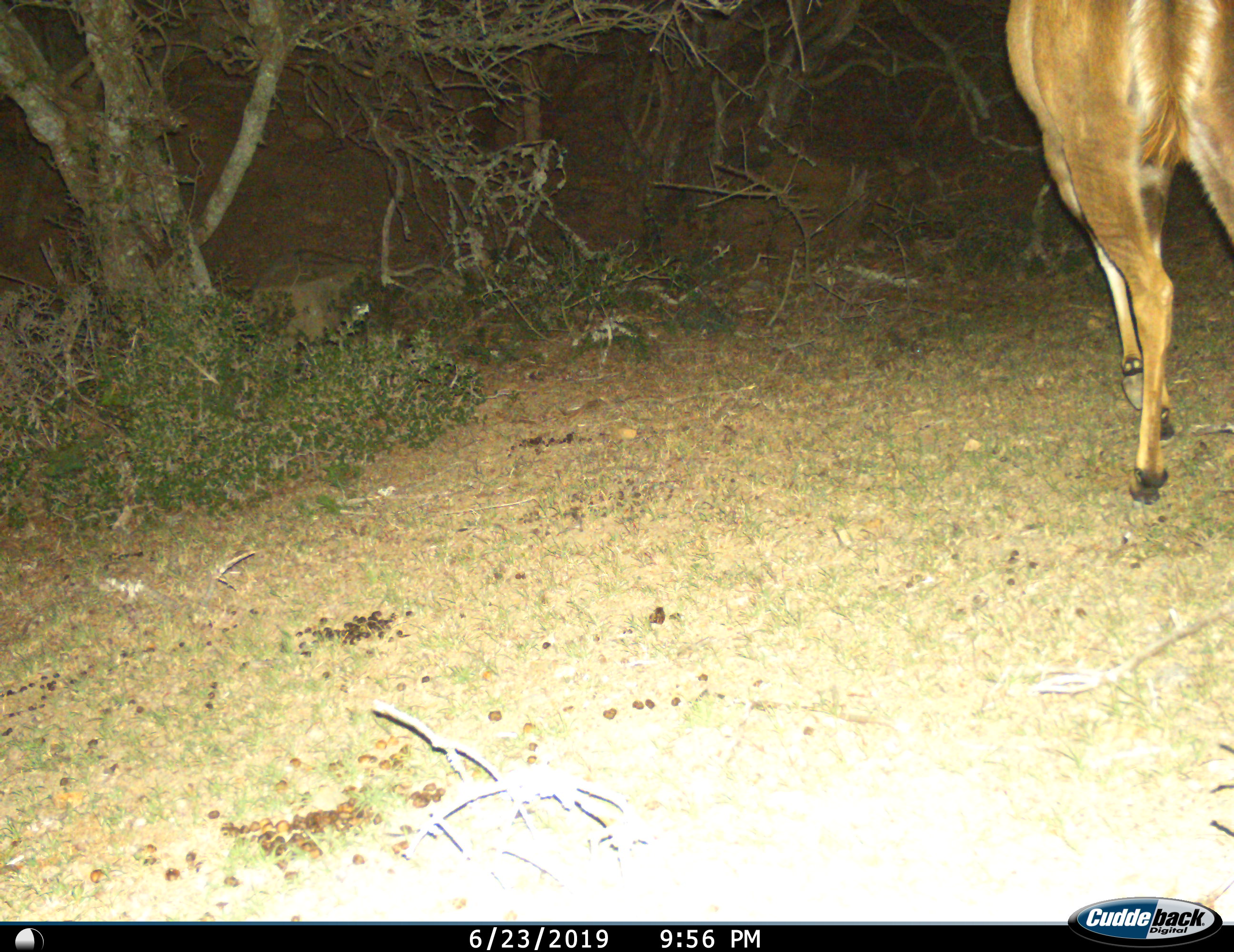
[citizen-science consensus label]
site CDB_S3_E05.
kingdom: Animalia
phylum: Chordata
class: Mammalia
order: Artiodactyla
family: Bovidae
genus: Tragelaphus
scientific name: Tragelaphus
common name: kudu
Kudu (Tragelaphus), count 1. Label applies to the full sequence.